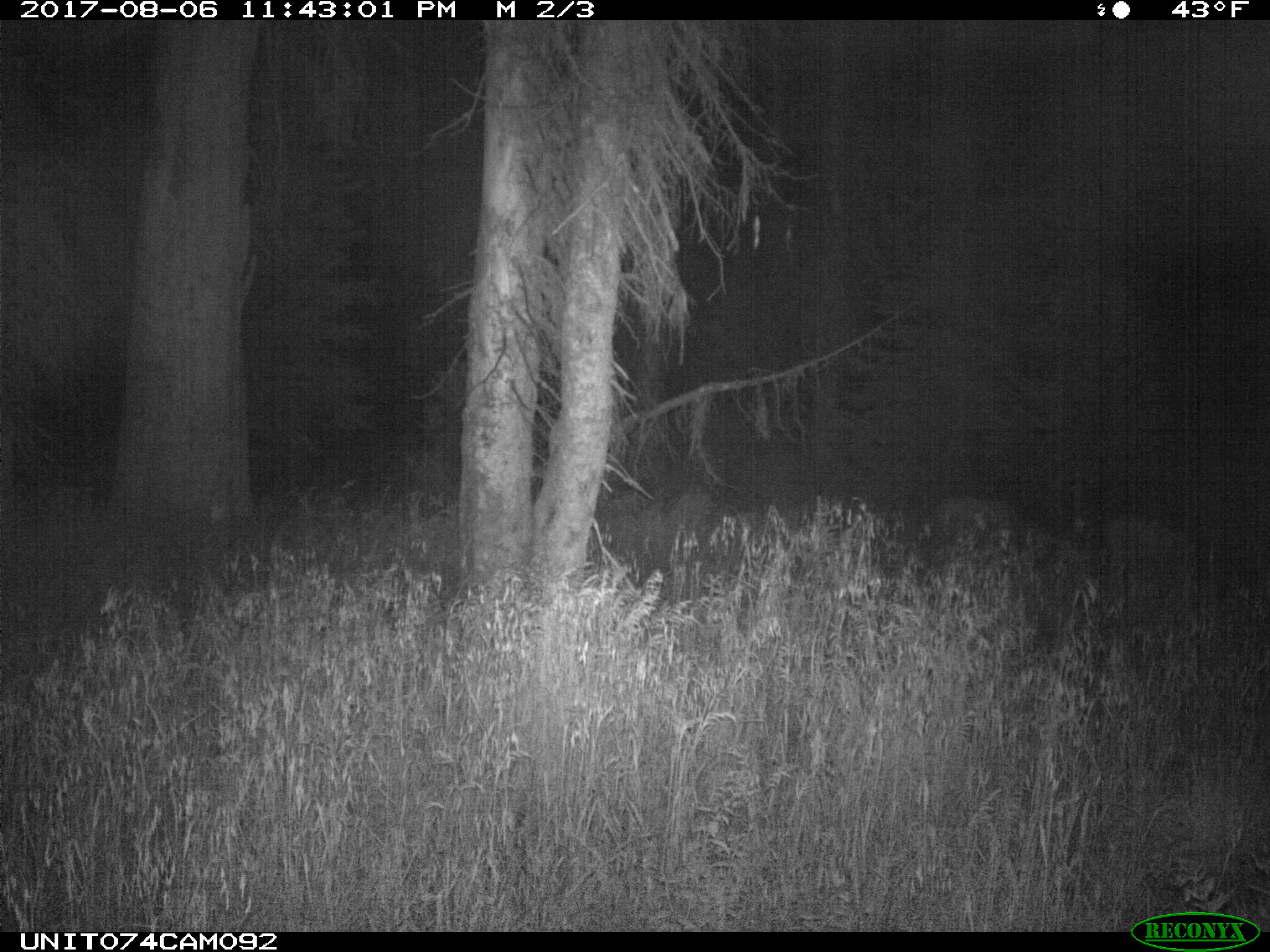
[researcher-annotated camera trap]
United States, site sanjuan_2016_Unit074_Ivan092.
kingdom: Animalia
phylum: Chordata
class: Mammalia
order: Artiodactyla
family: Cervidae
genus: Odocoileus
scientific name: Odocoileus hemionus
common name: mule deer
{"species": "Odocoileus hemionus (mule deer)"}